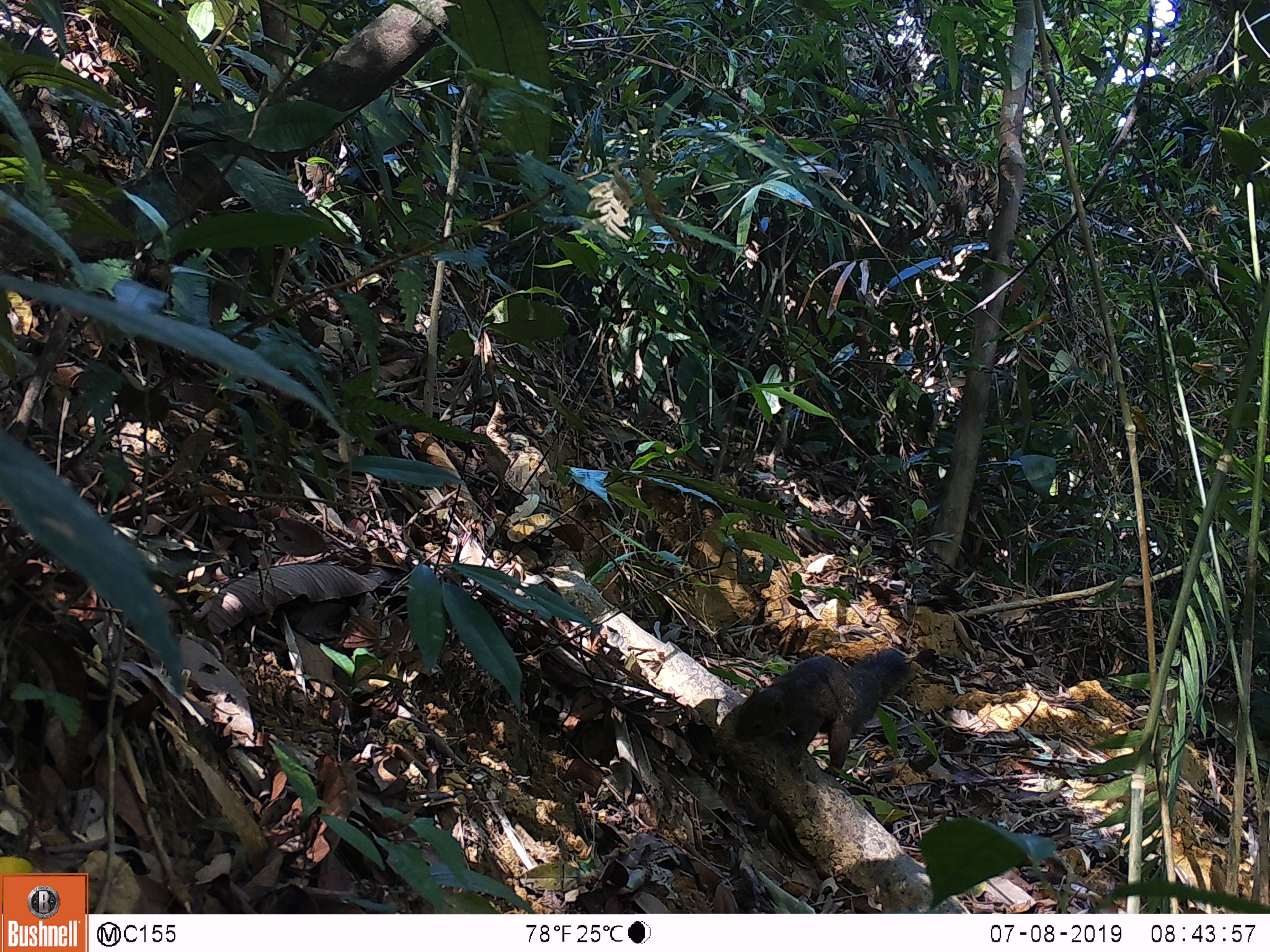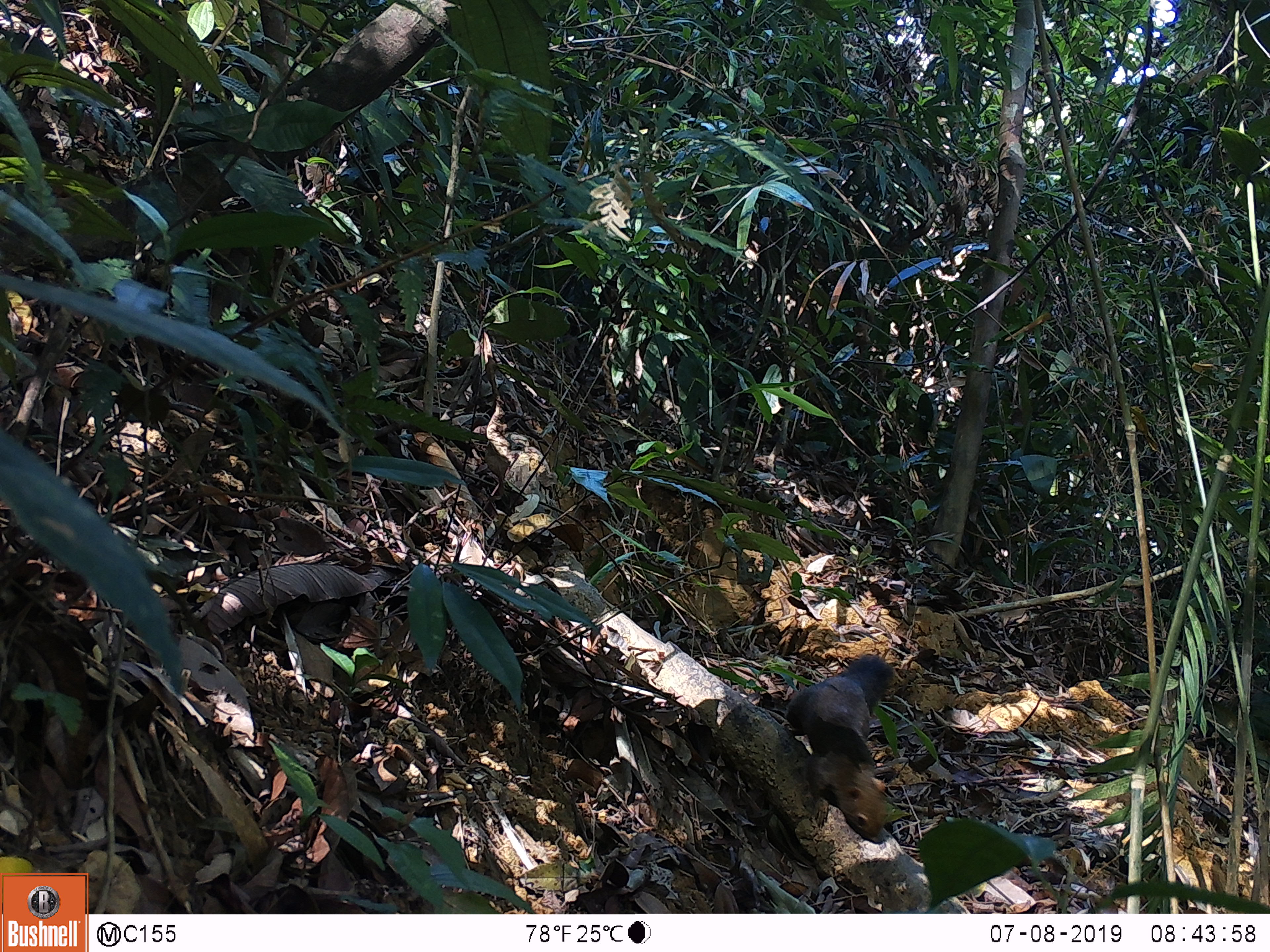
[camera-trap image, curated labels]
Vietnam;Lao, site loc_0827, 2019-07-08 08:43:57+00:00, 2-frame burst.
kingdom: Animalia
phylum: Chordata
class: Mammalia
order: Rodentia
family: Sciuridae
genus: Sciurus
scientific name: Sciurus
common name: squirrel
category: unidentified squirrel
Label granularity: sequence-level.